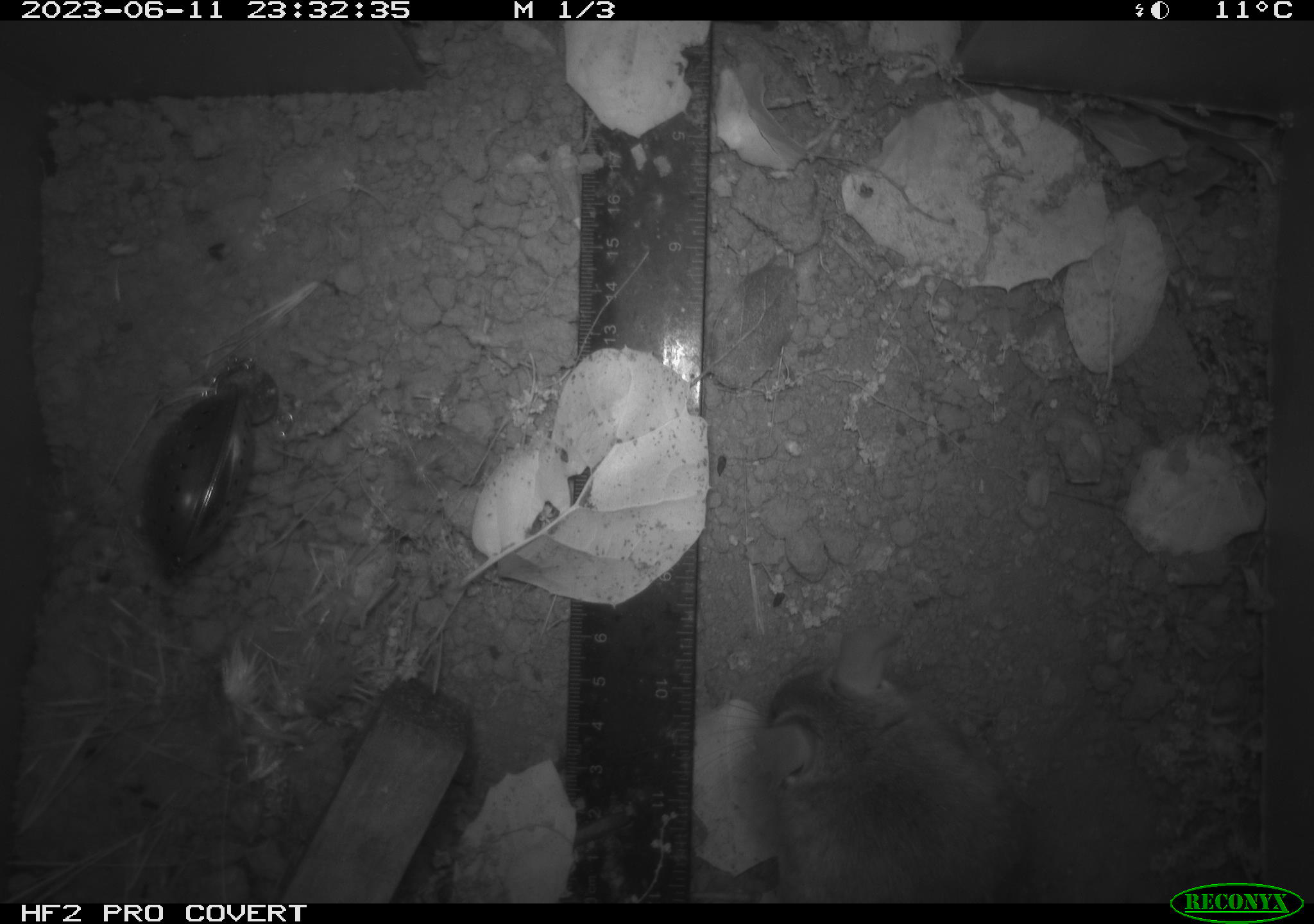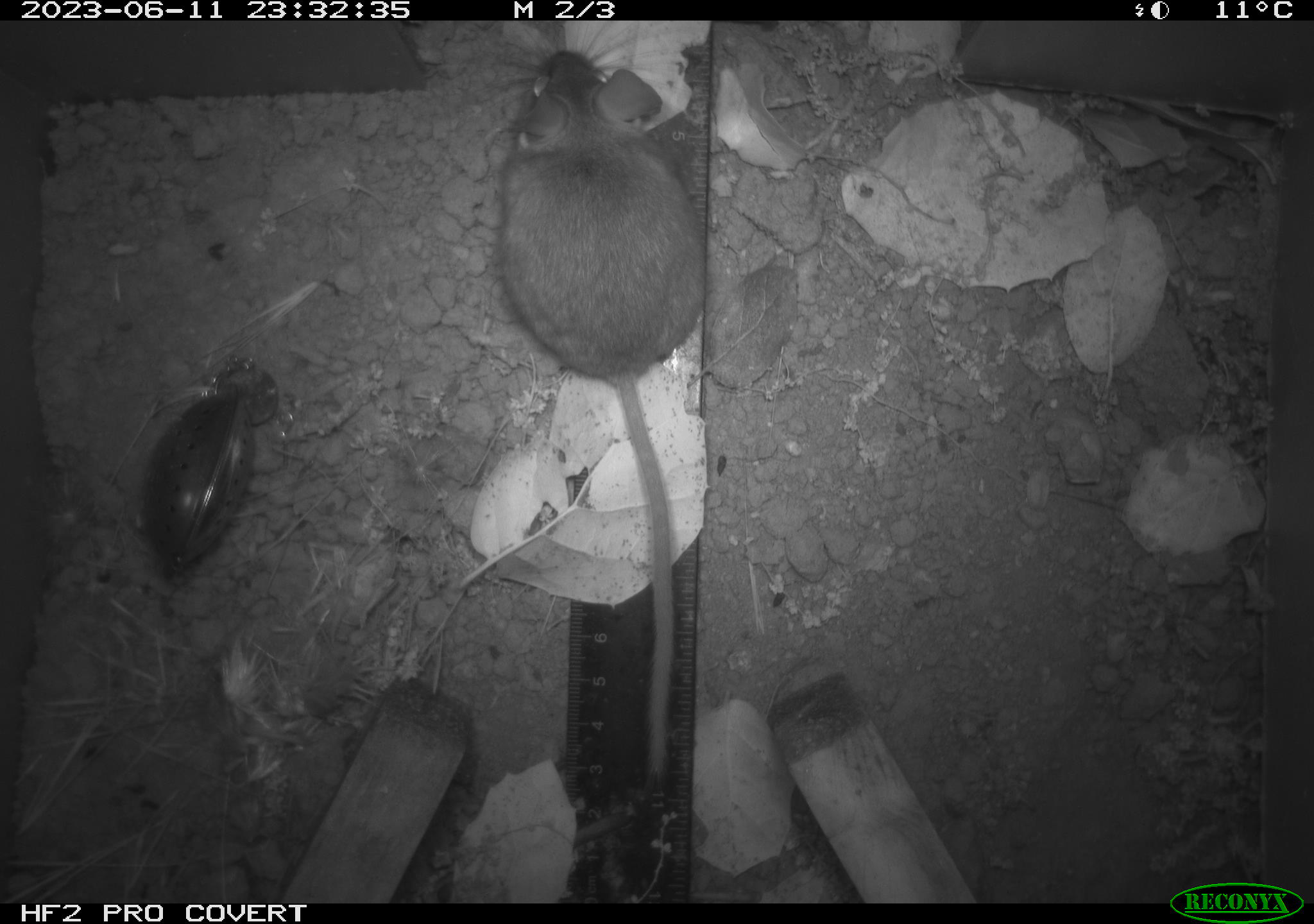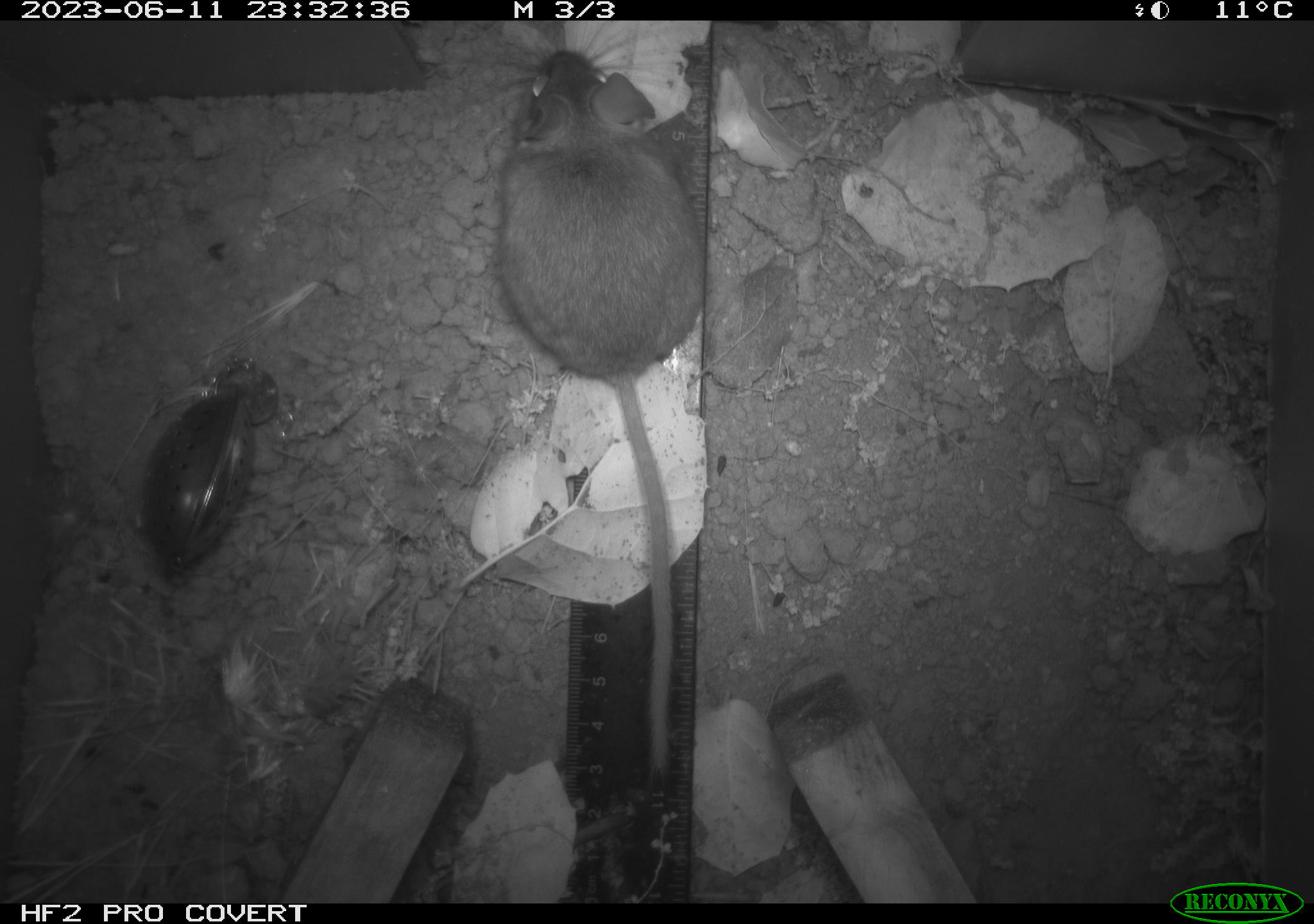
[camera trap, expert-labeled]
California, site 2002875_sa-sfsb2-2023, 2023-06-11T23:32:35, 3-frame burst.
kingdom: Animalia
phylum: Chordata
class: Mammalia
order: Rodentia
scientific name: Rodentia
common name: mouse species